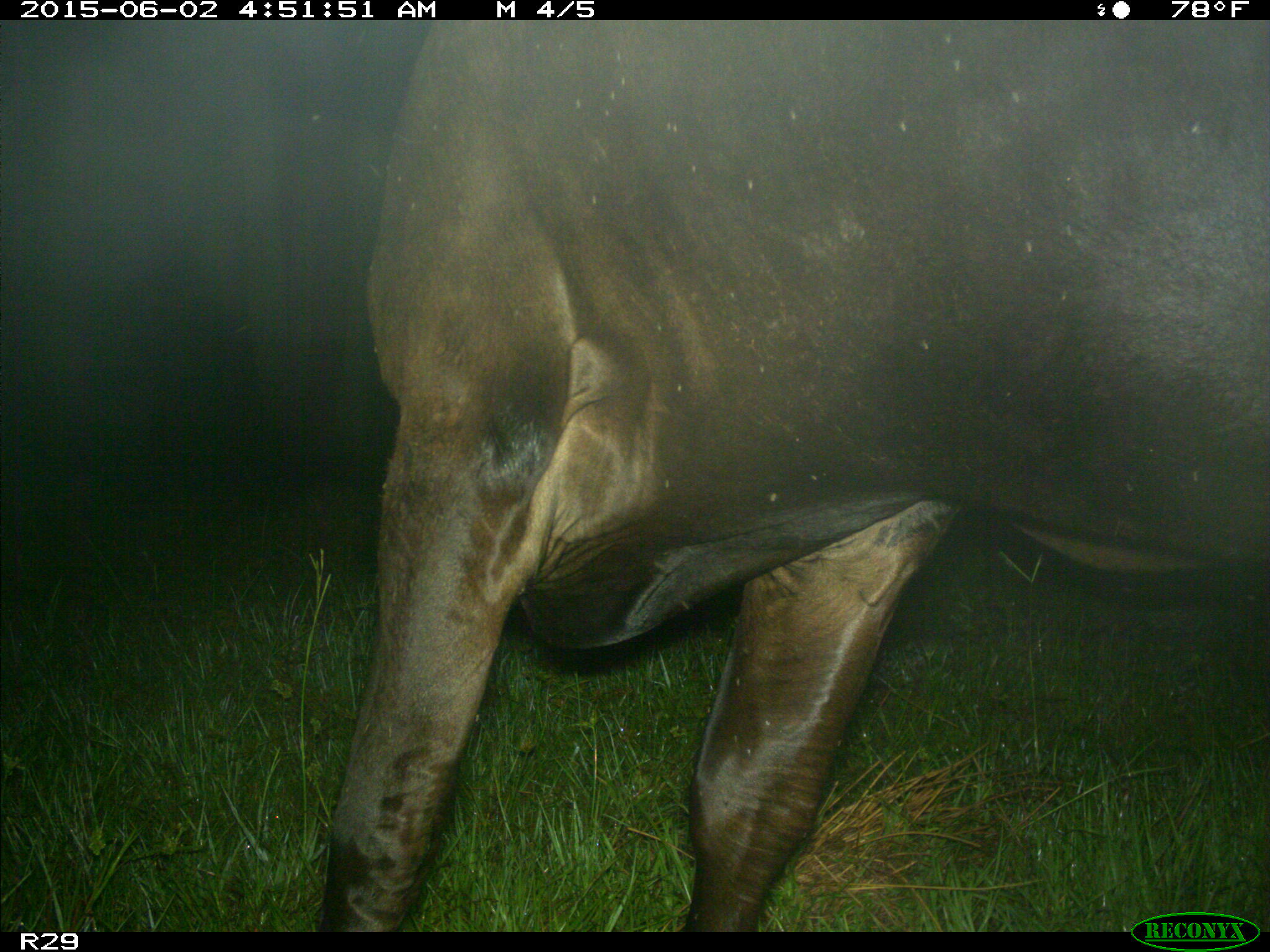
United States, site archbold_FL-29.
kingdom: Animalia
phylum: Chordata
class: Mammalia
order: Artiodactyla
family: Bovidae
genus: Bos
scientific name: Bos taurus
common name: domestic cow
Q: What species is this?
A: Bos taurus (domestic cow).